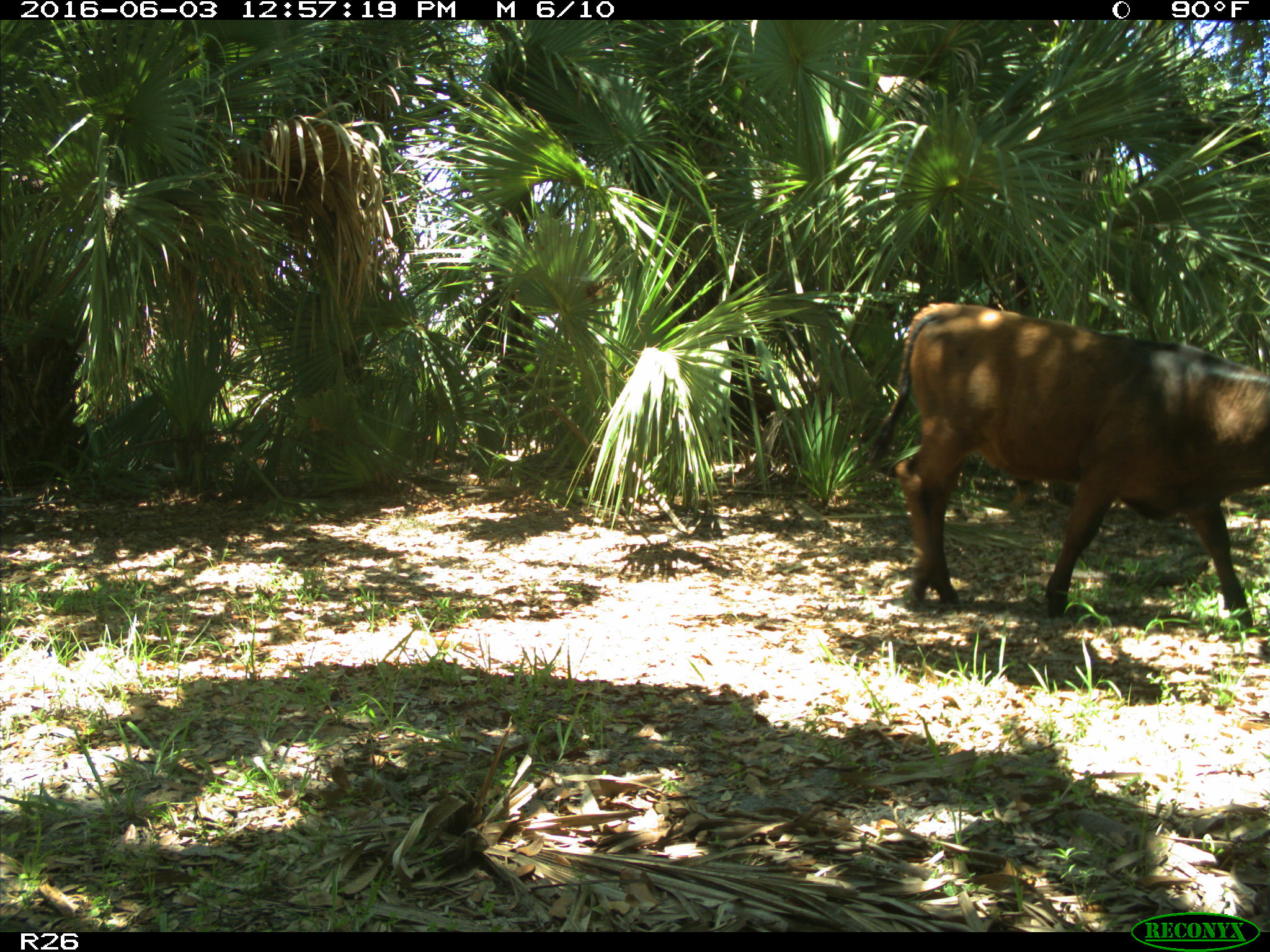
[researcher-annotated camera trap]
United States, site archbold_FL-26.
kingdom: Animalia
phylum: Chordata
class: Mammalia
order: Artiodactyla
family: Bovidae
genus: Bos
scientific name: Bos taurus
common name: domestic cow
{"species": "Bos taurus (domestic cow)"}